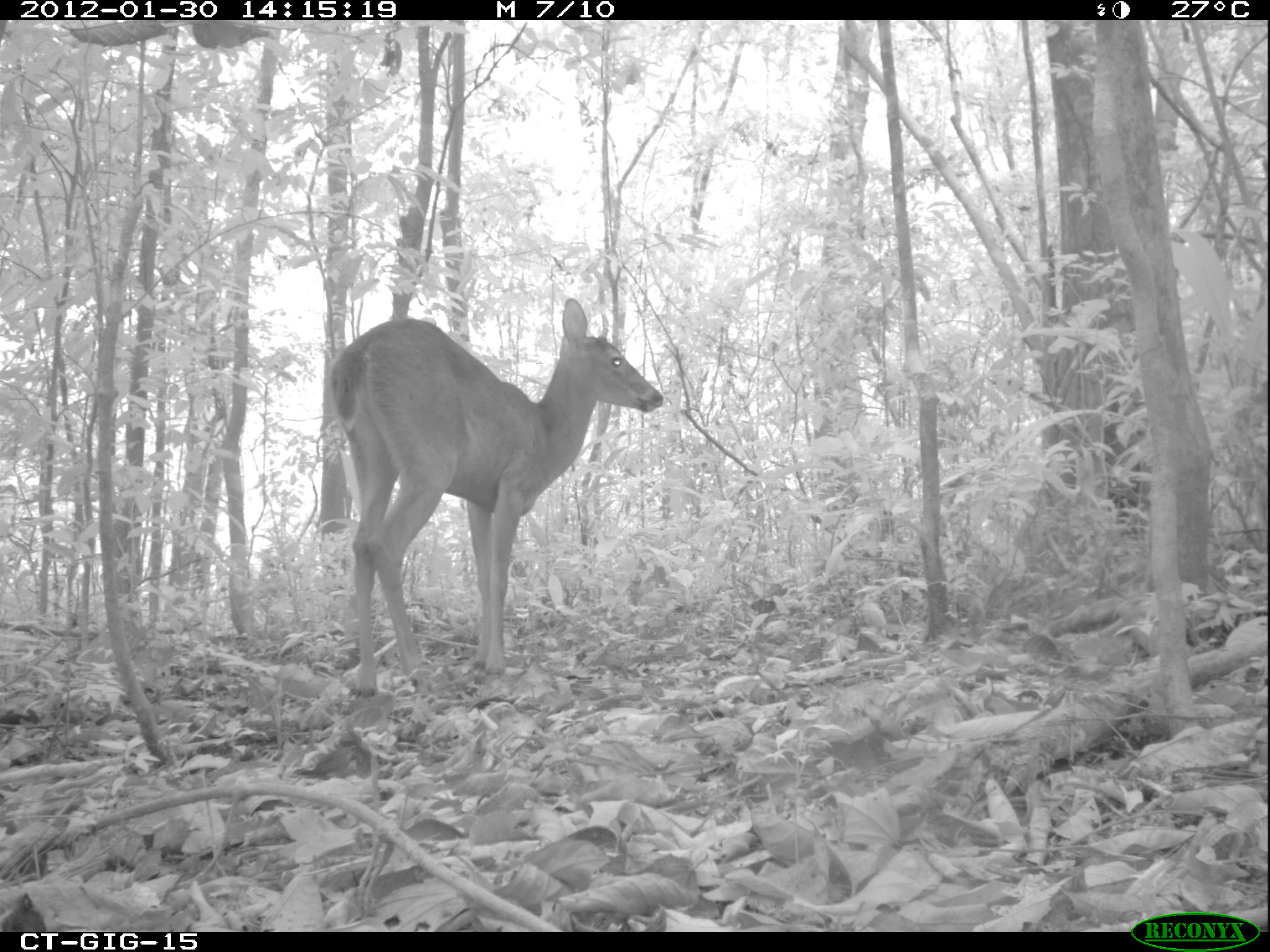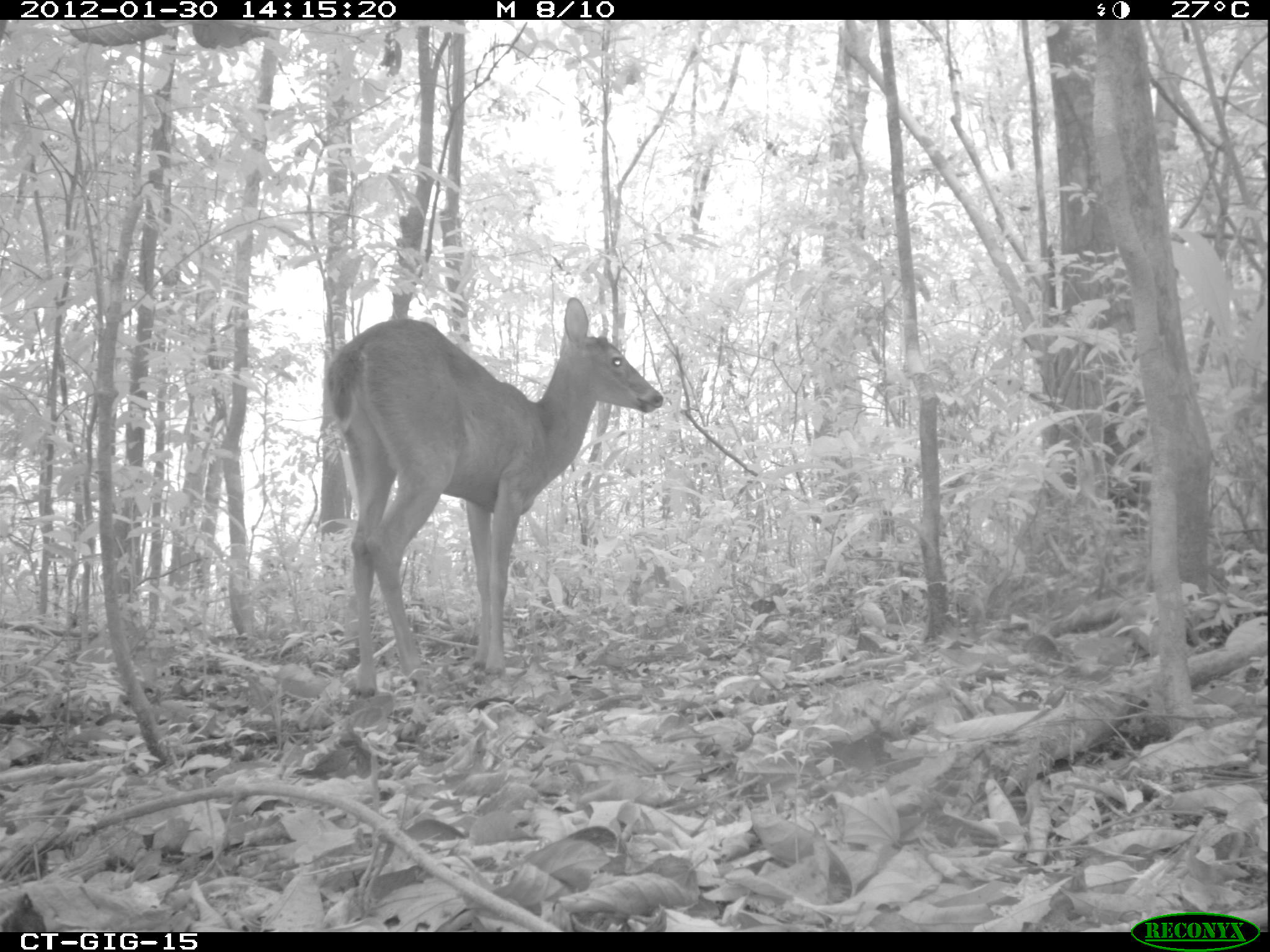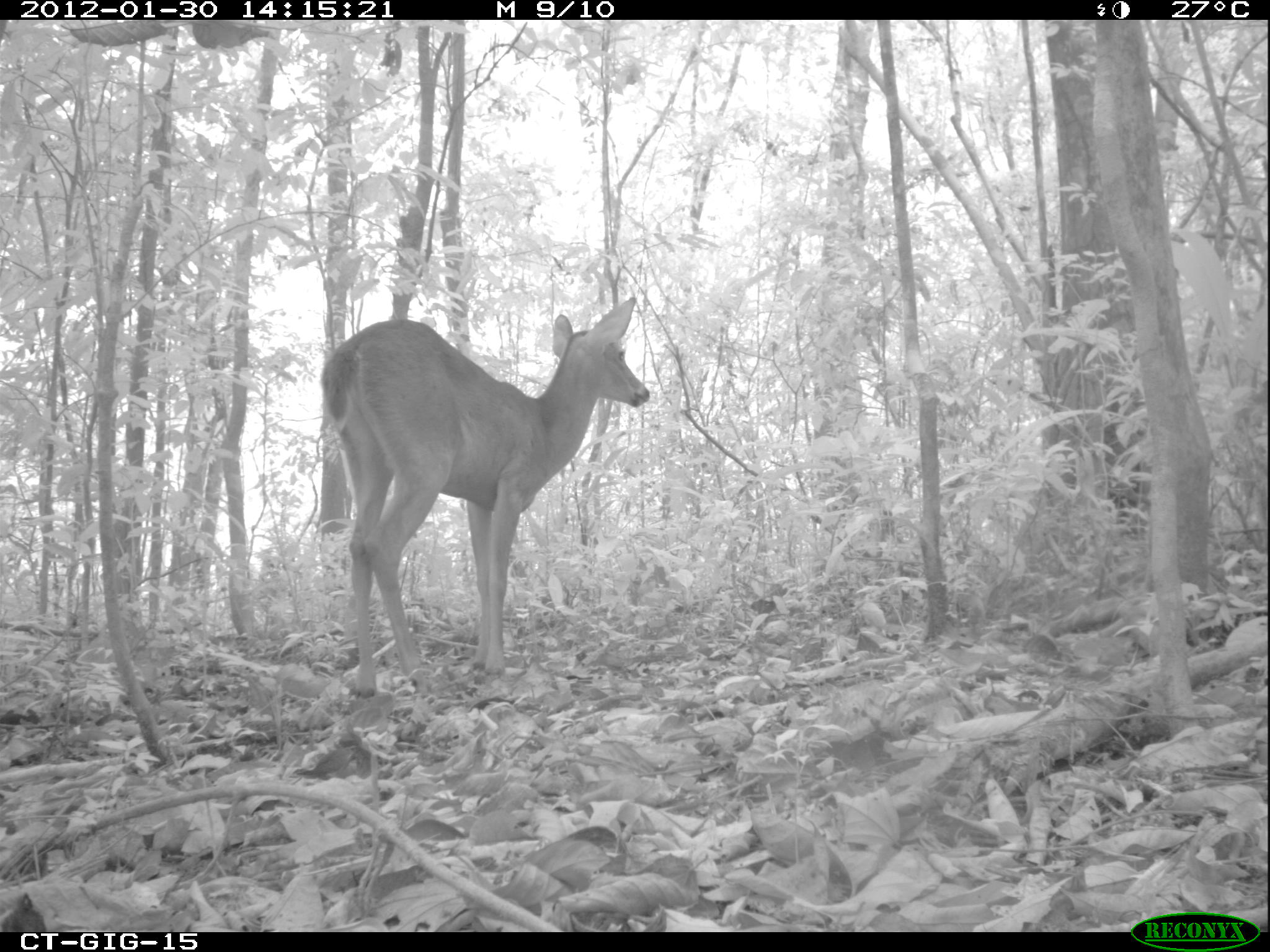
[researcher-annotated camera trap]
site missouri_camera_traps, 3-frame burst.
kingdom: Animalia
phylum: Chordata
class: Mammalia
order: Artiodactyla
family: Cervidae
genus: Odocoileus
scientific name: Odocoileus virginianus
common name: white-tailed deer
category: white tailed deer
White tailed deer (white-tailed deer) (Odocoileus virginianus). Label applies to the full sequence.